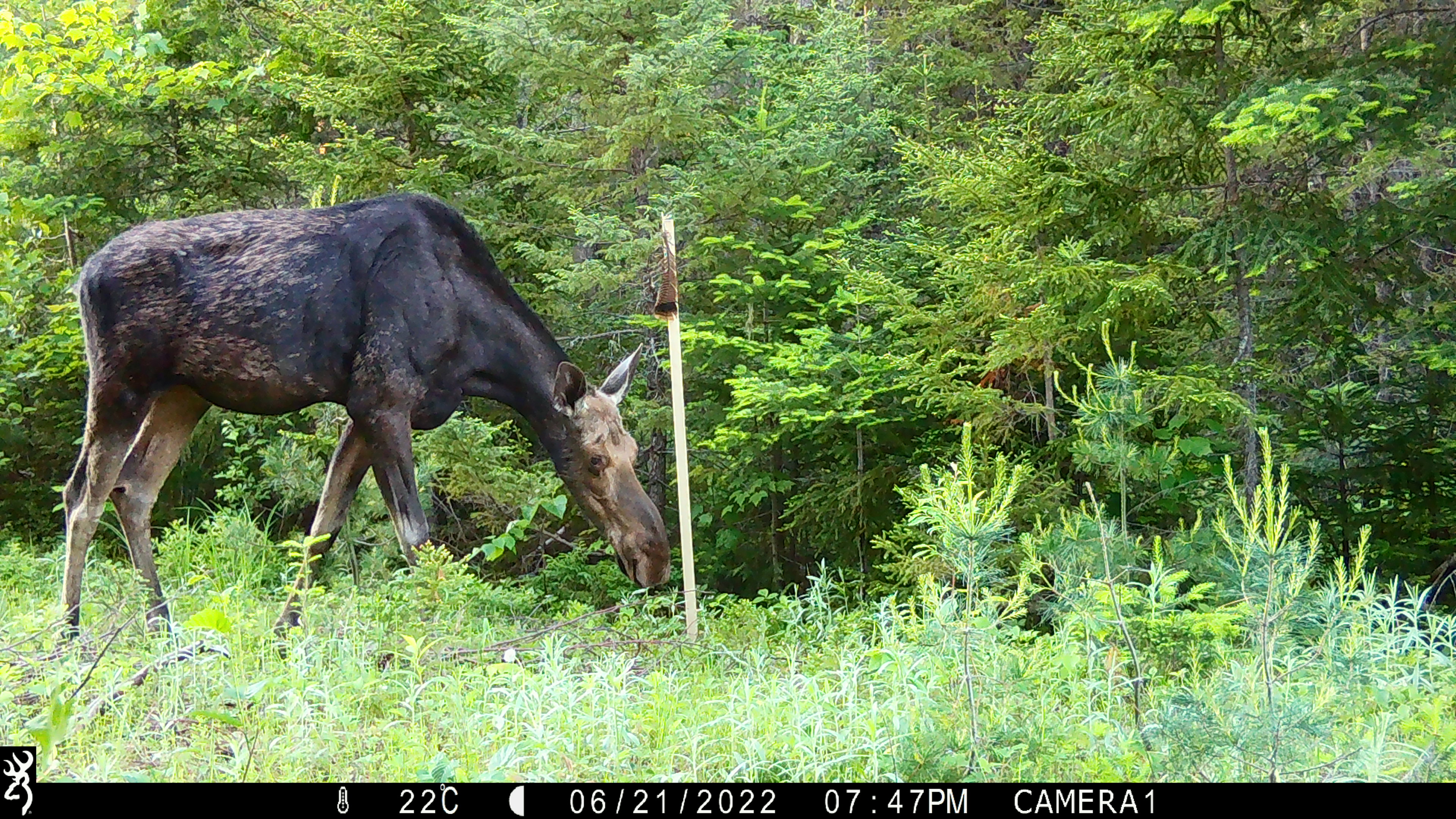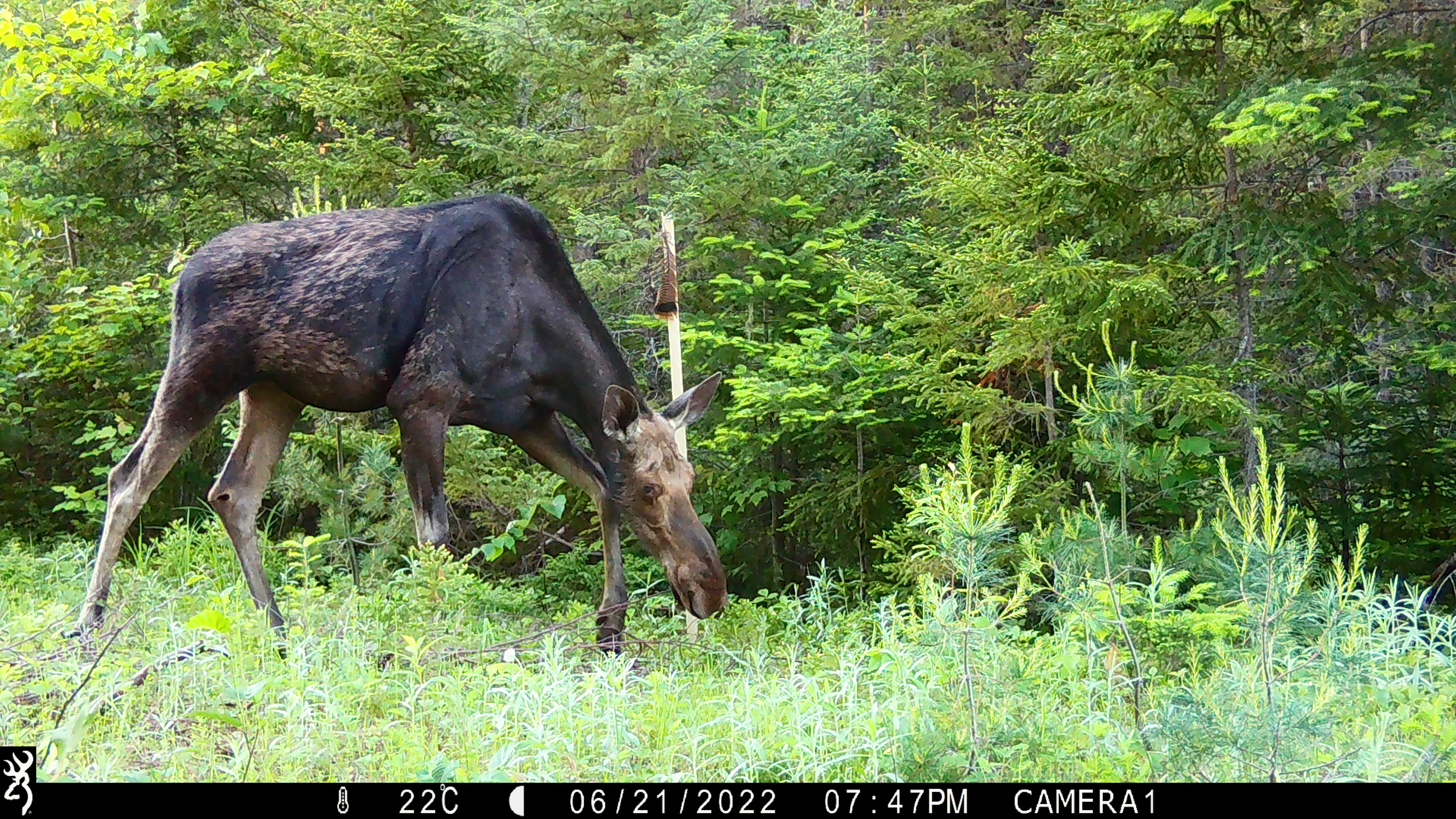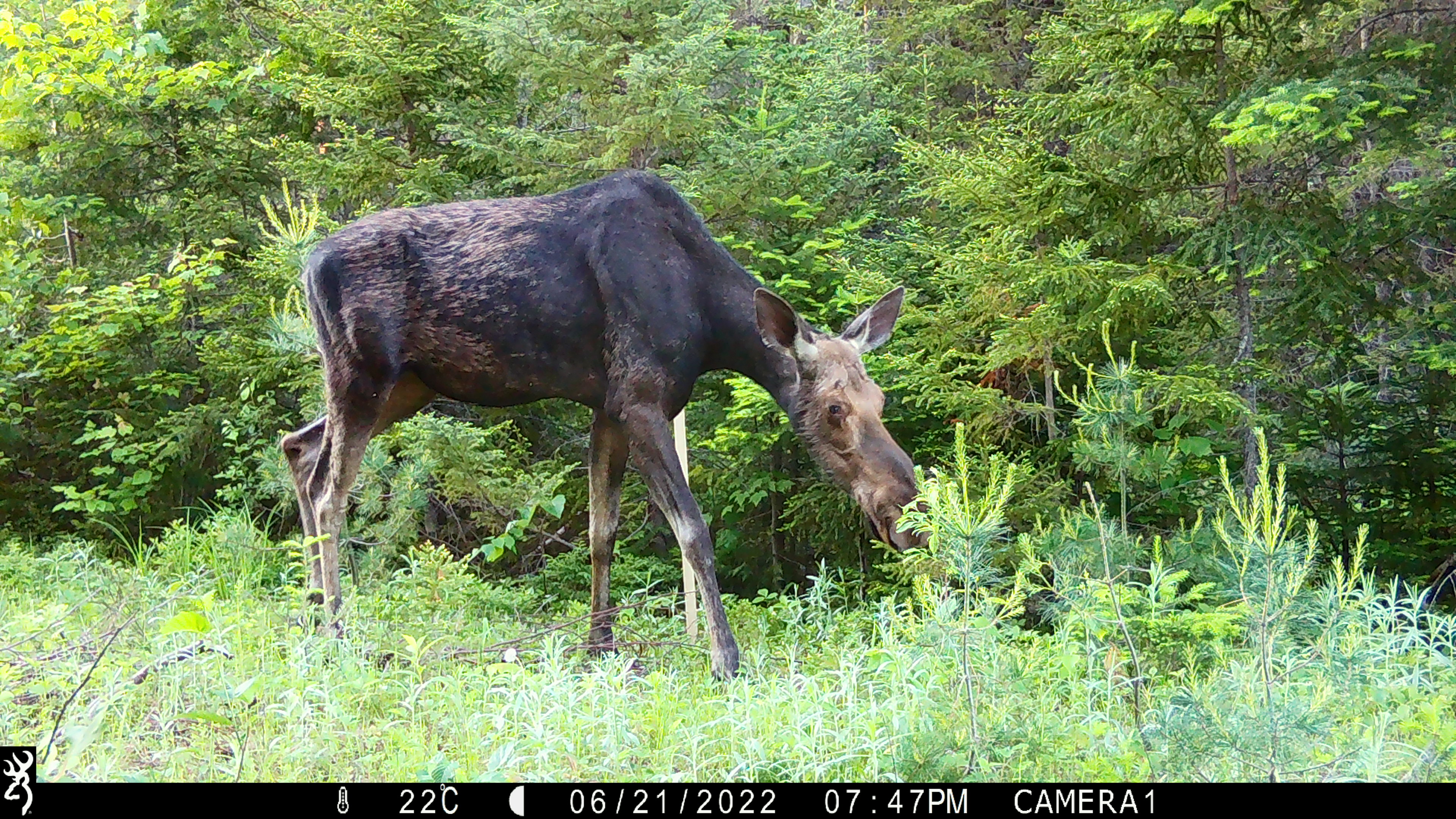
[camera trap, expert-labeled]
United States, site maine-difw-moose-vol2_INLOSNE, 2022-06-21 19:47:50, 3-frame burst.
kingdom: Animalia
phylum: Chordata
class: Mammalia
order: Artiodactyla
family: Cervidae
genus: Alces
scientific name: Alces alces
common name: moose